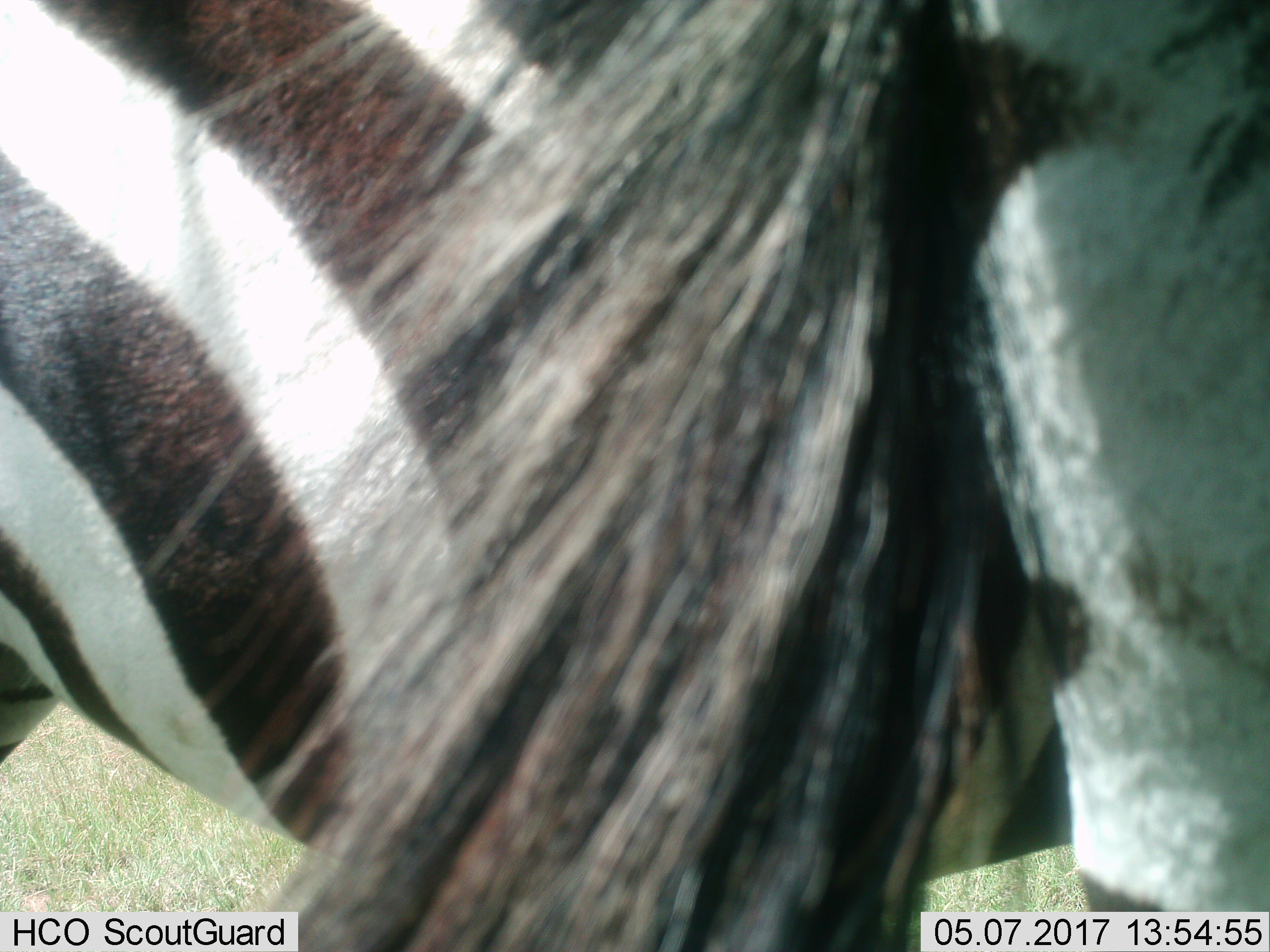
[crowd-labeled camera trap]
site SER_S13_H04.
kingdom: Animalia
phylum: Chordata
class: Mammalia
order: Perissodactyla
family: Equidae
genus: Equus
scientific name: Equus quagga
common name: plains zebra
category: zebraplains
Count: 1.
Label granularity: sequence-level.